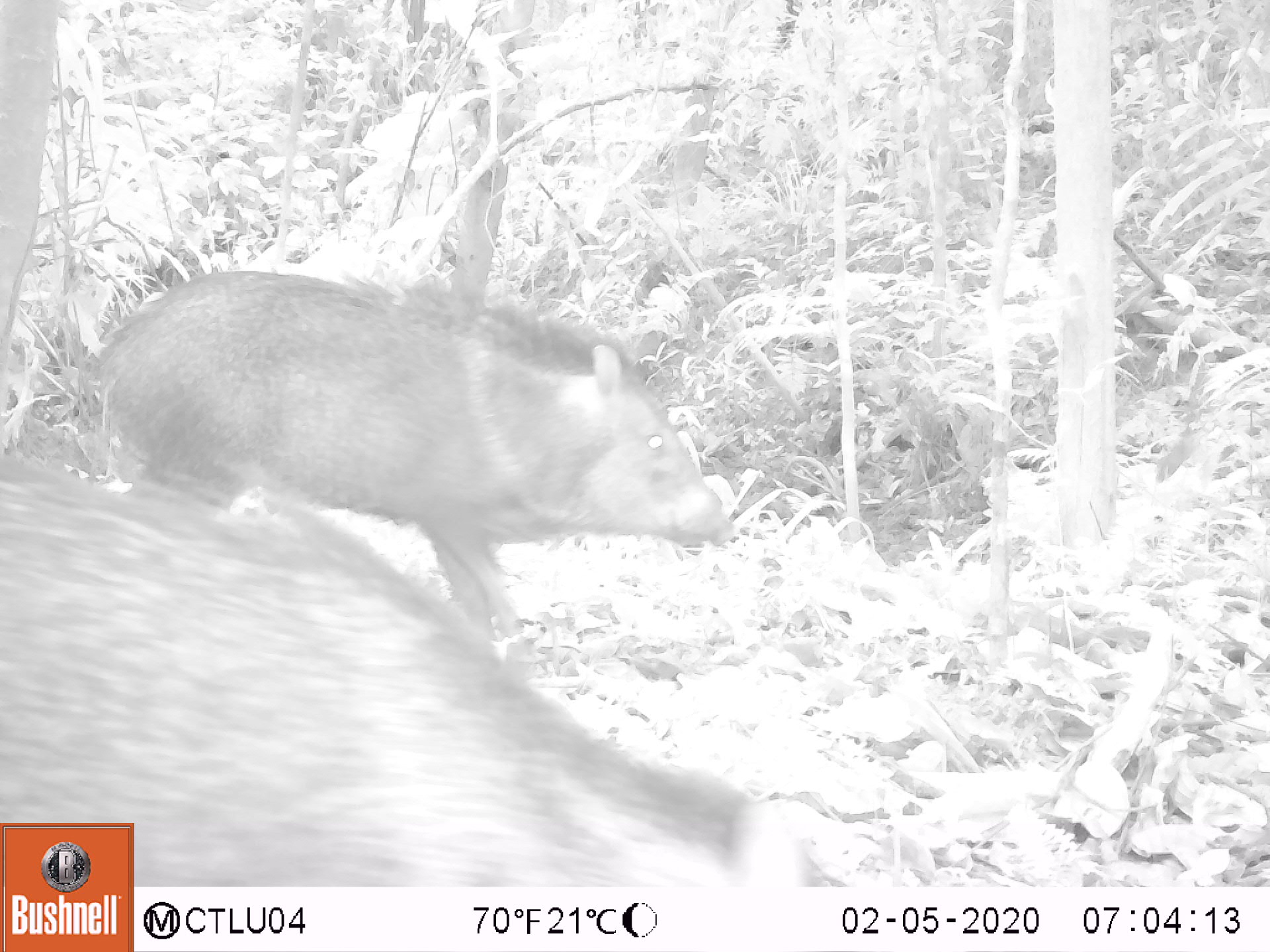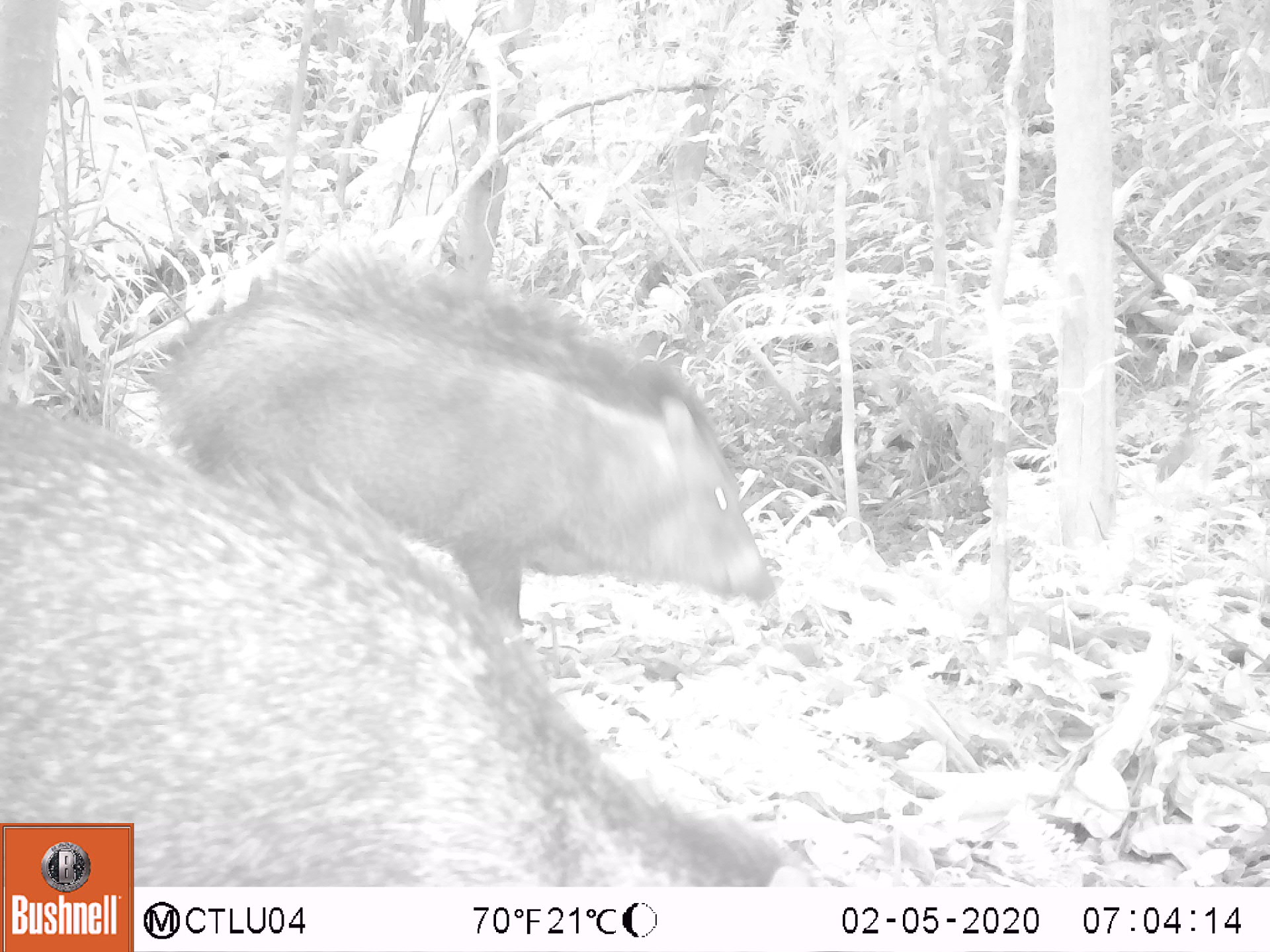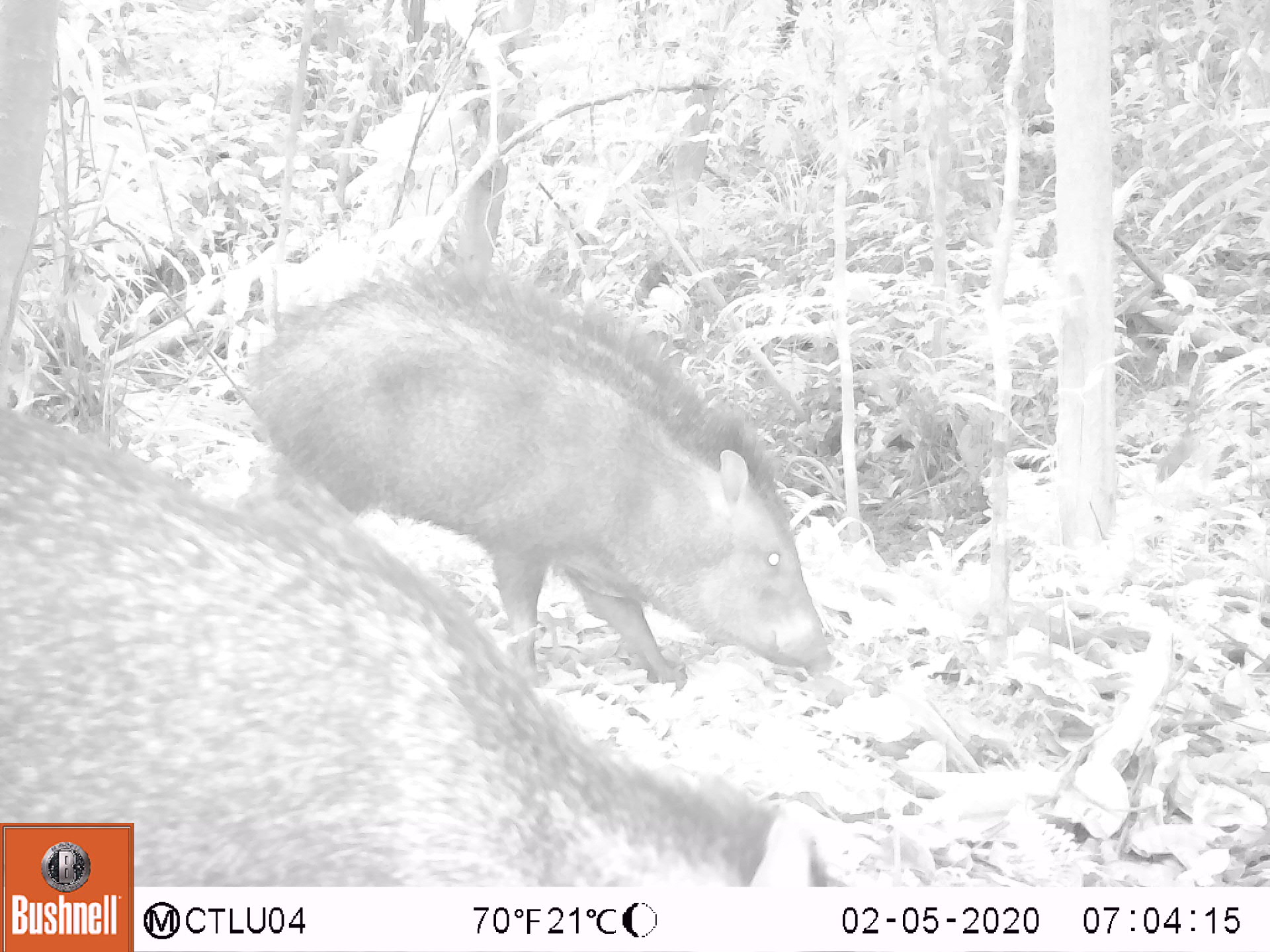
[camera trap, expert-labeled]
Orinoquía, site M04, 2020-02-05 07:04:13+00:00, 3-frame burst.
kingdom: Animalia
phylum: Chordata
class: Mammalia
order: Artiodactyla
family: Tayassuidae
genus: Pecari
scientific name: Pecari tajacu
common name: collared peccary